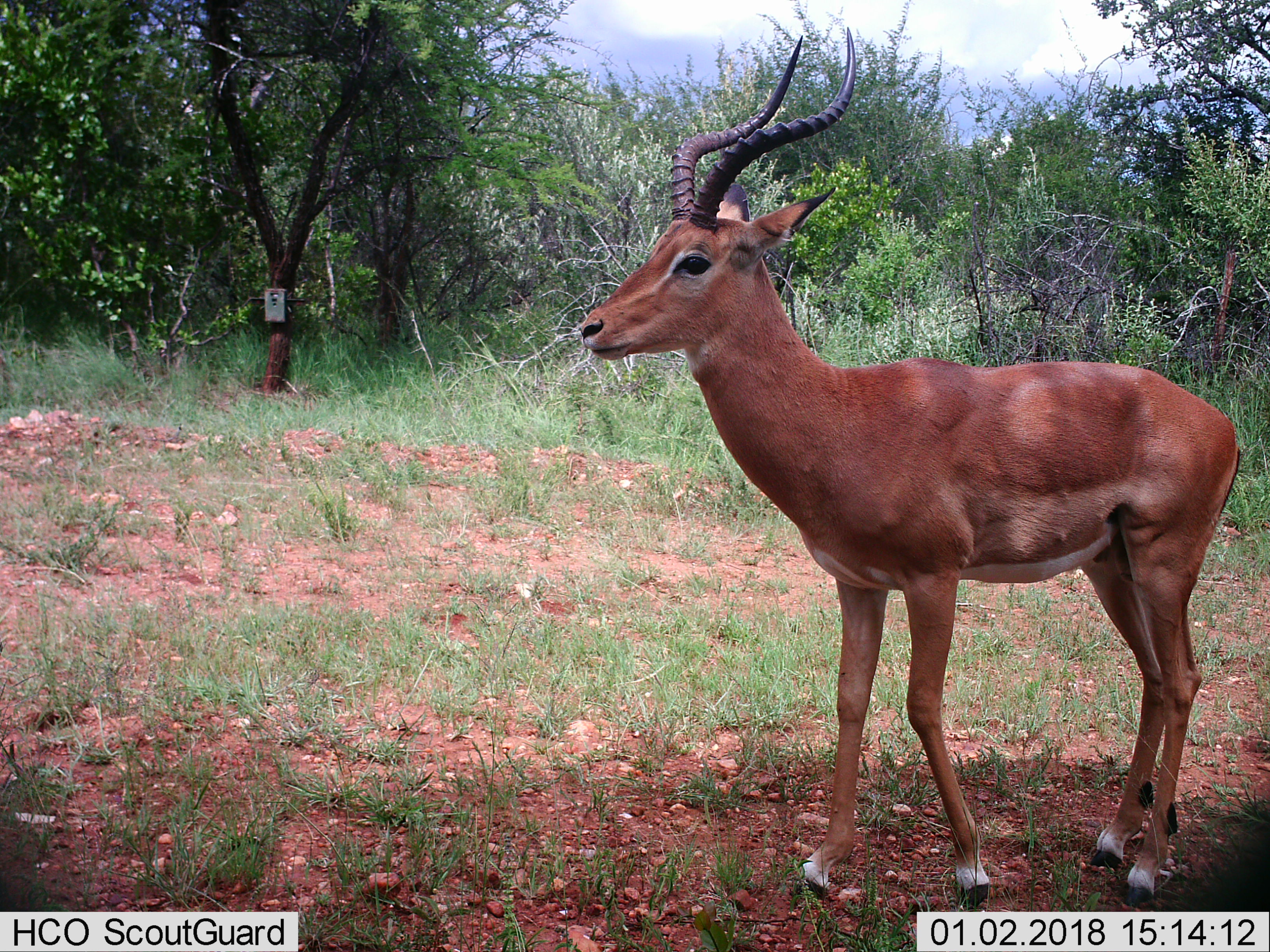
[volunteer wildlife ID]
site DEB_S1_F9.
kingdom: Animalia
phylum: Chordata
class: Mammalia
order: Artiodactyla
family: Bovidae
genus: Aepyceros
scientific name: Aepyceros melampus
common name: impala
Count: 1.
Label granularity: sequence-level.